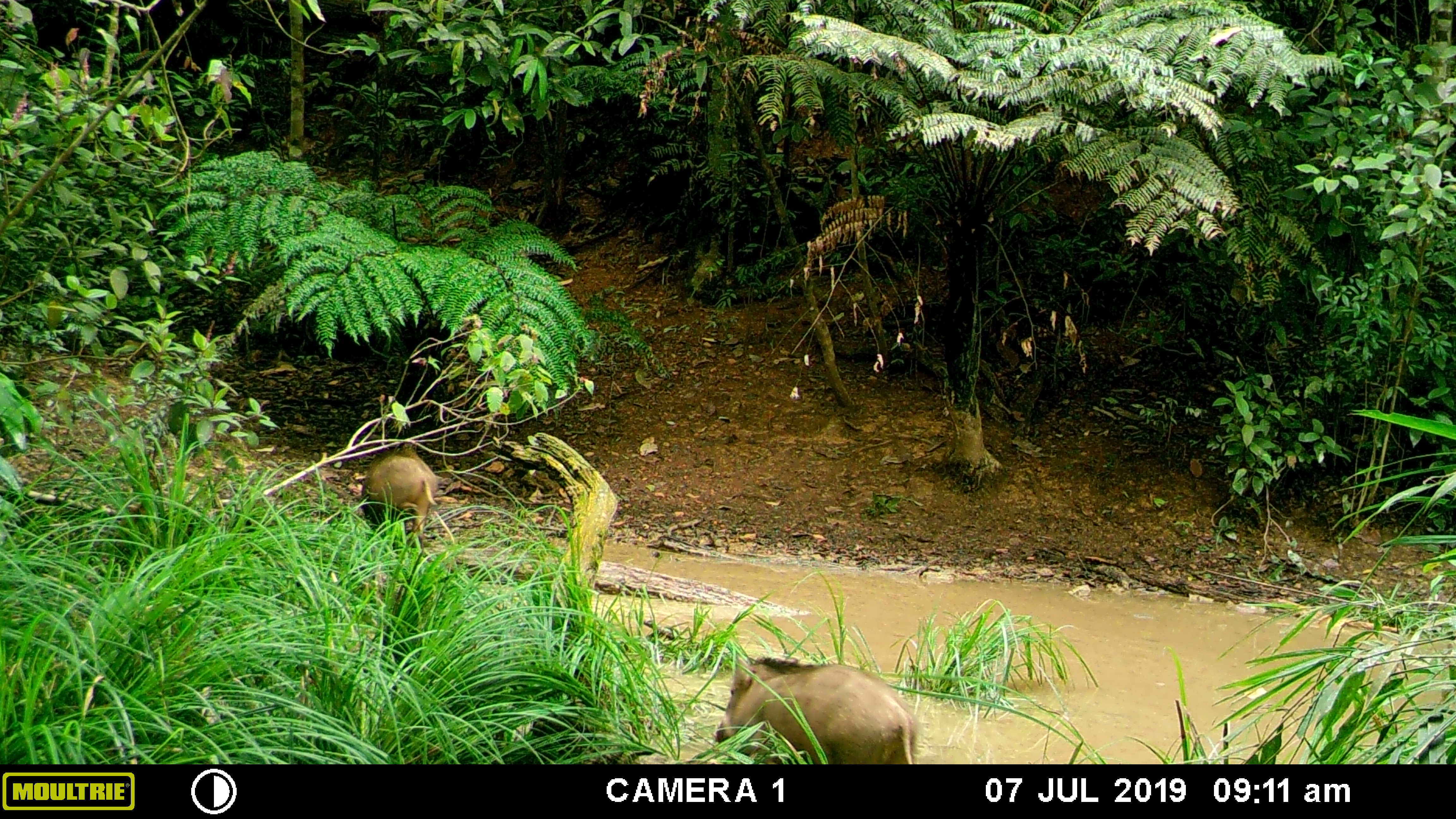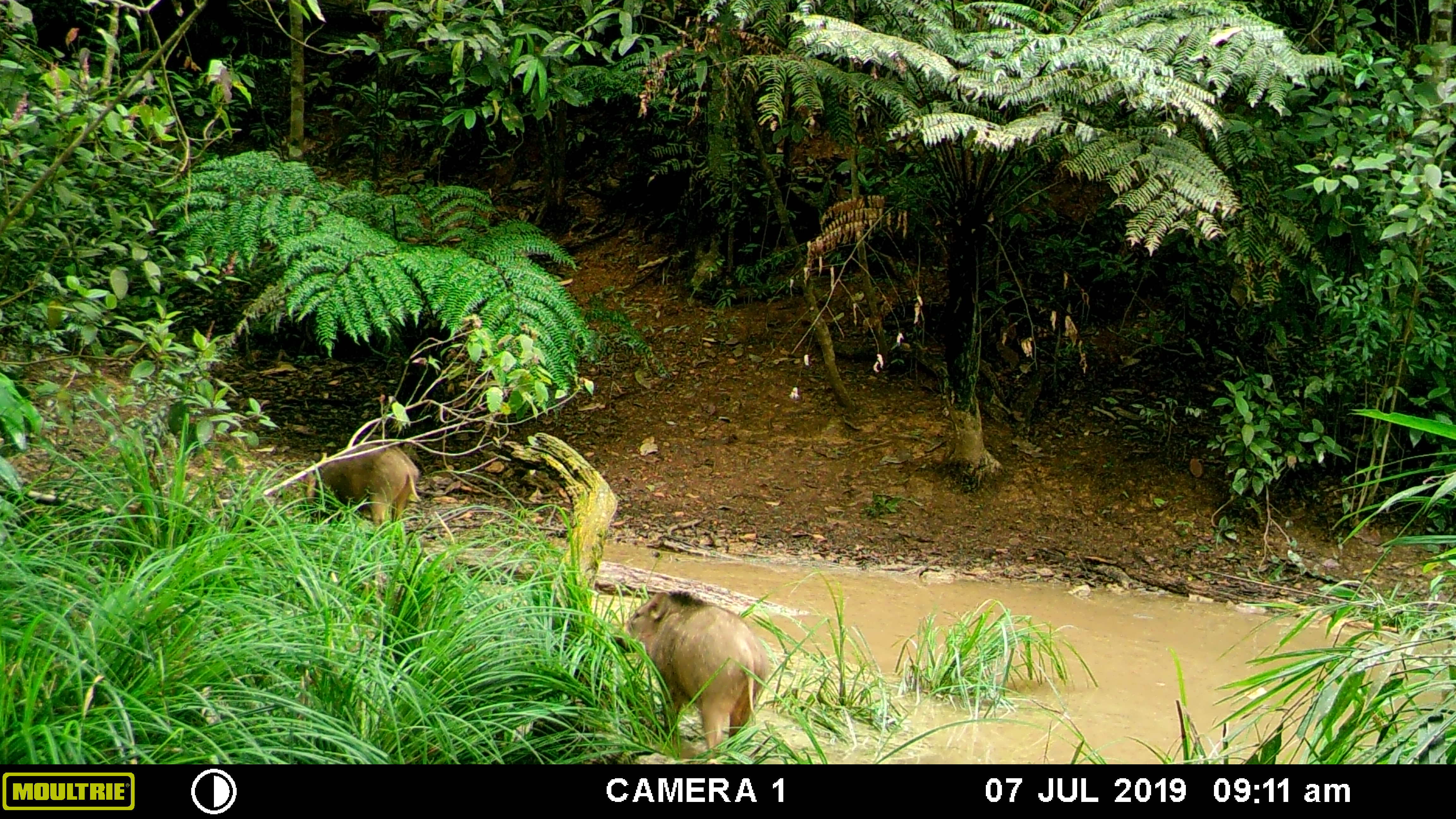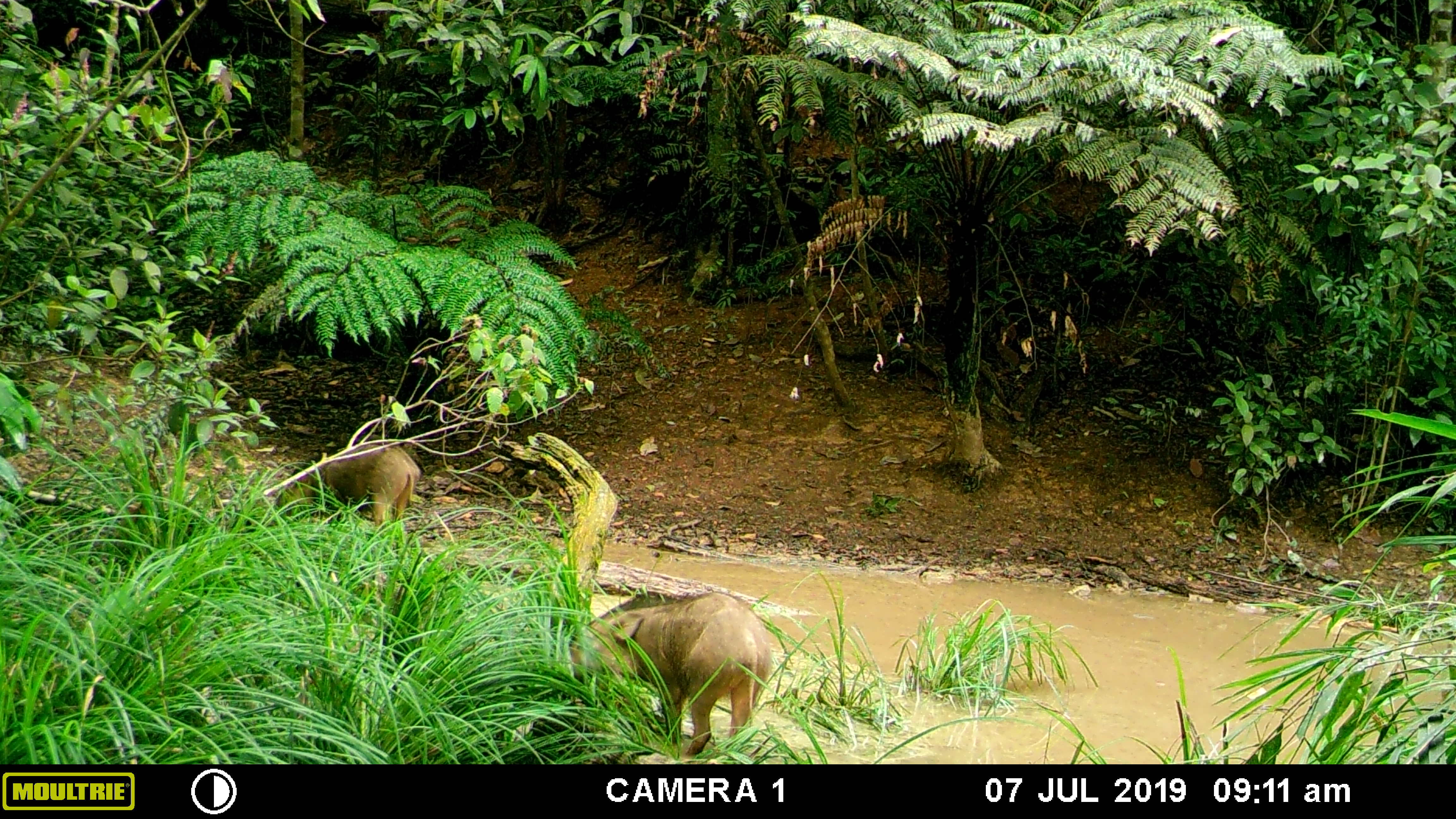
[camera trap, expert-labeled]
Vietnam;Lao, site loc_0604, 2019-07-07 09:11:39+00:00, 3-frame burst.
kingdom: Animalia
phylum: Chordata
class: Mammalia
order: Artiodactyla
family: Suidae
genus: Sus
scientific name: Sus scrofa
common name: eurasian wild pig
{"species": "eurasian wild pig (Sus scrofa)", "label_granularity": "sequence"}